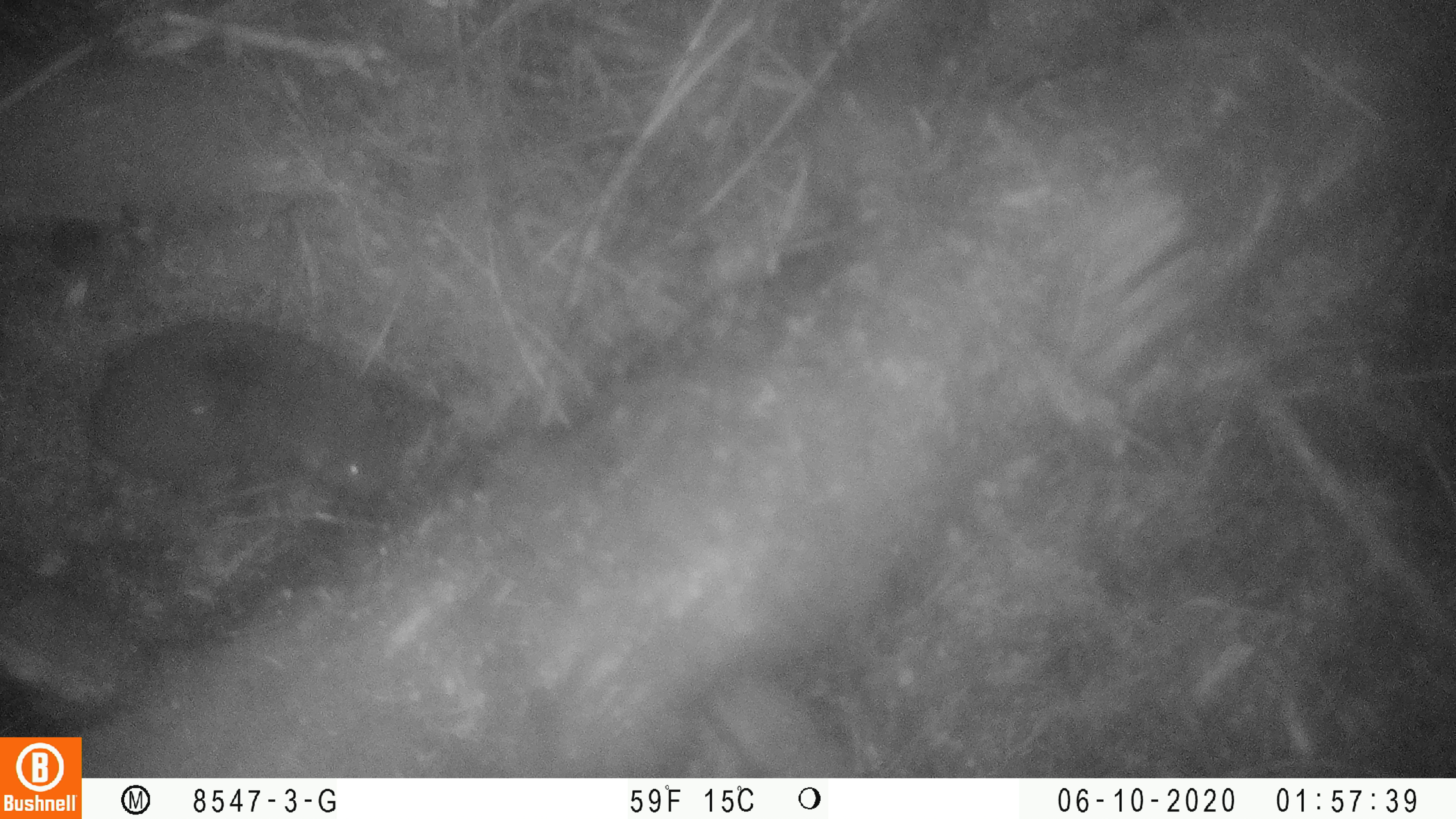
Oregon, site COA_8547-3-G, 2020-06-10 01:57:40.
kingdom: Animalia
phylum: Chordata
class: Mammalia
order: Rodentia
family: Aplodontiidae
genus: Aplodontia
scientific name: Aplodontia rufa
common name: mountain beaver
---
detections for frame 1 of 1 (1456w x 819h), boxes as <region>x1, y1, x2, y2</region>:
mountain beaver: <region>76, 310, 408, 509</region>